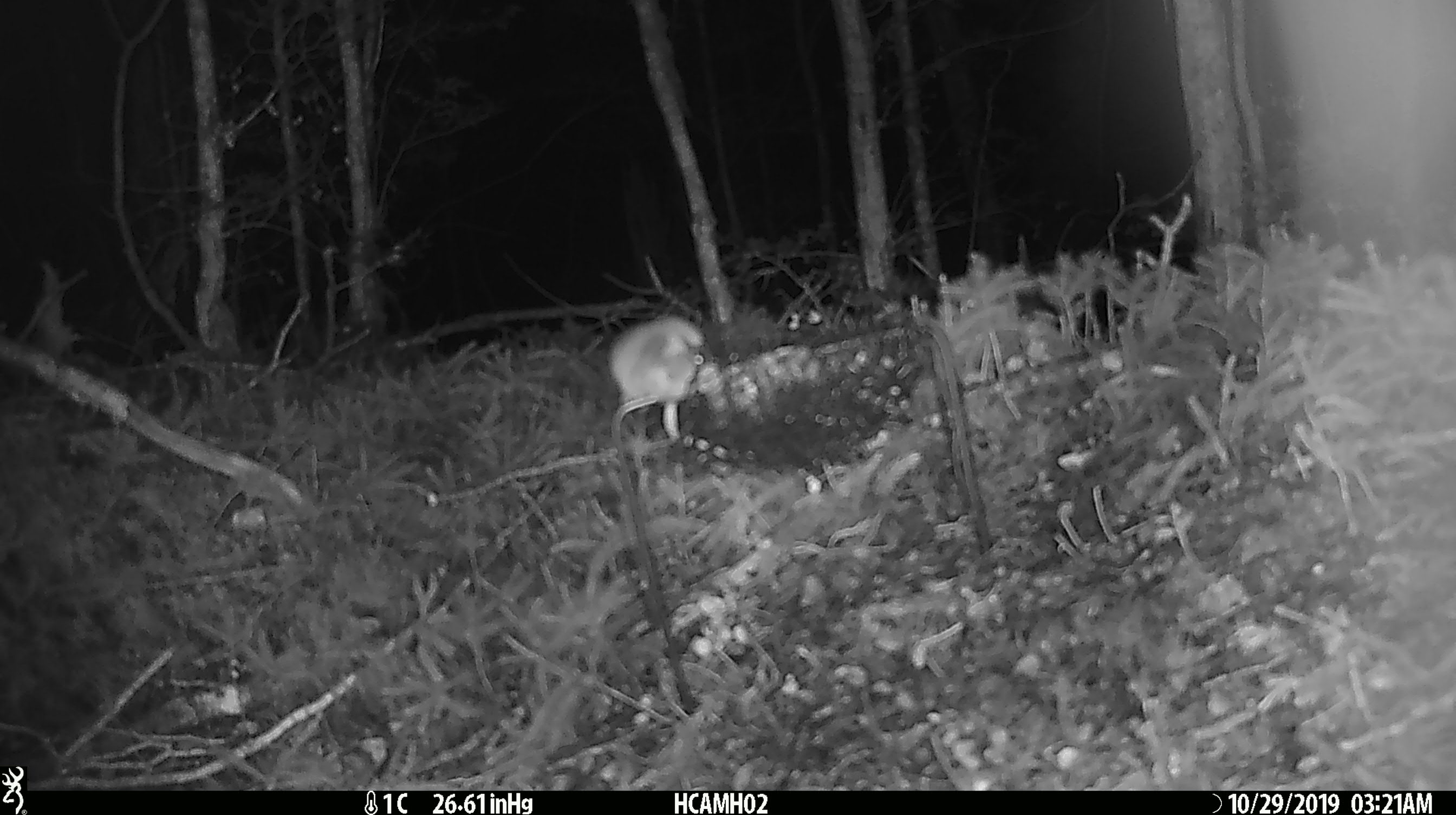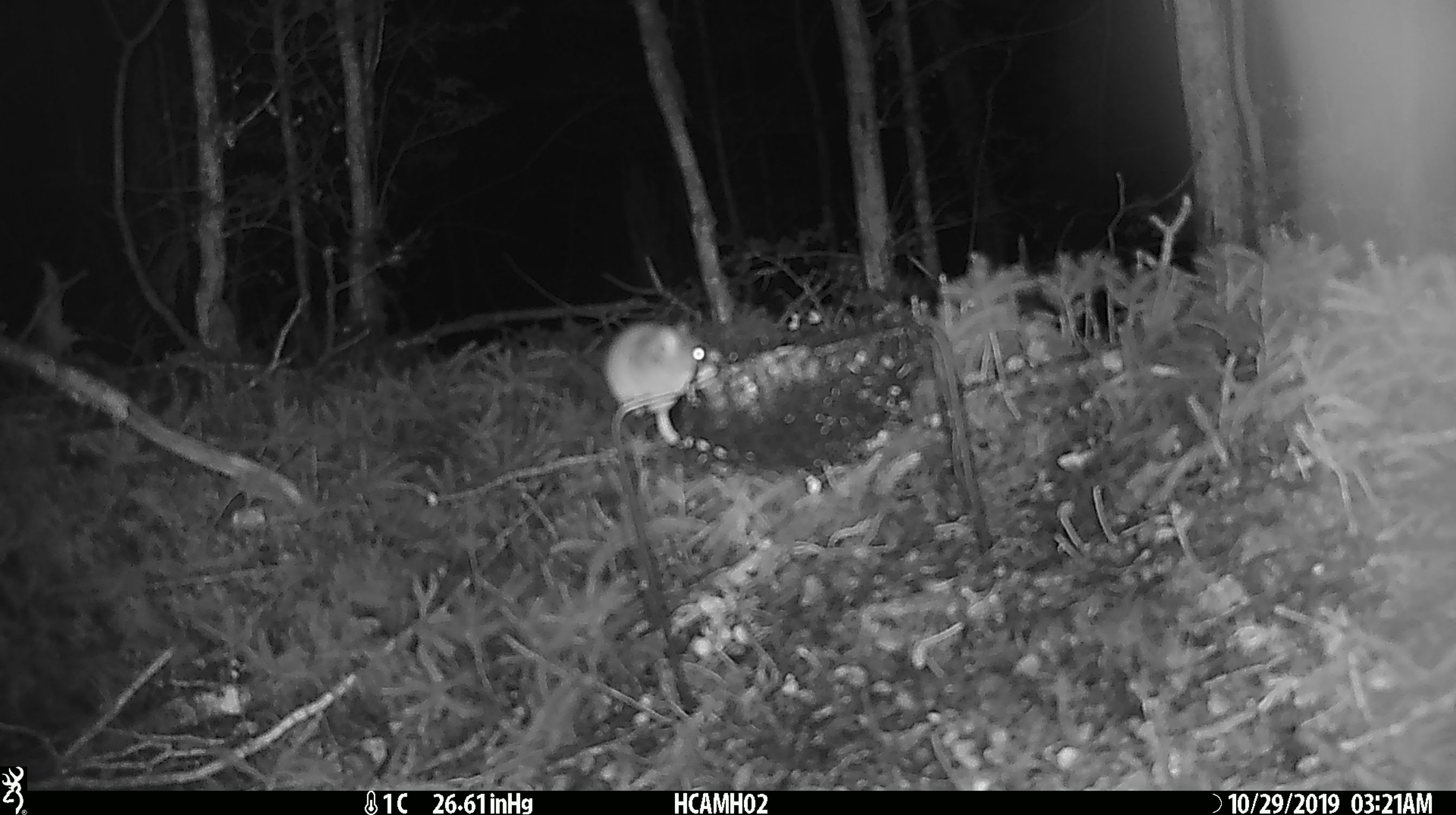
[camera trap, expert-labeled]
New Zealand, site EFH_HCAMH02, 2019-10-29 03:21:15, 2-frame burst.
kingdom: Animalia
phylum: Chordata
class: Mammalia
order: Rodentia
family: Muridae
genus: Mus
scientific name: Mus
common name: mouse